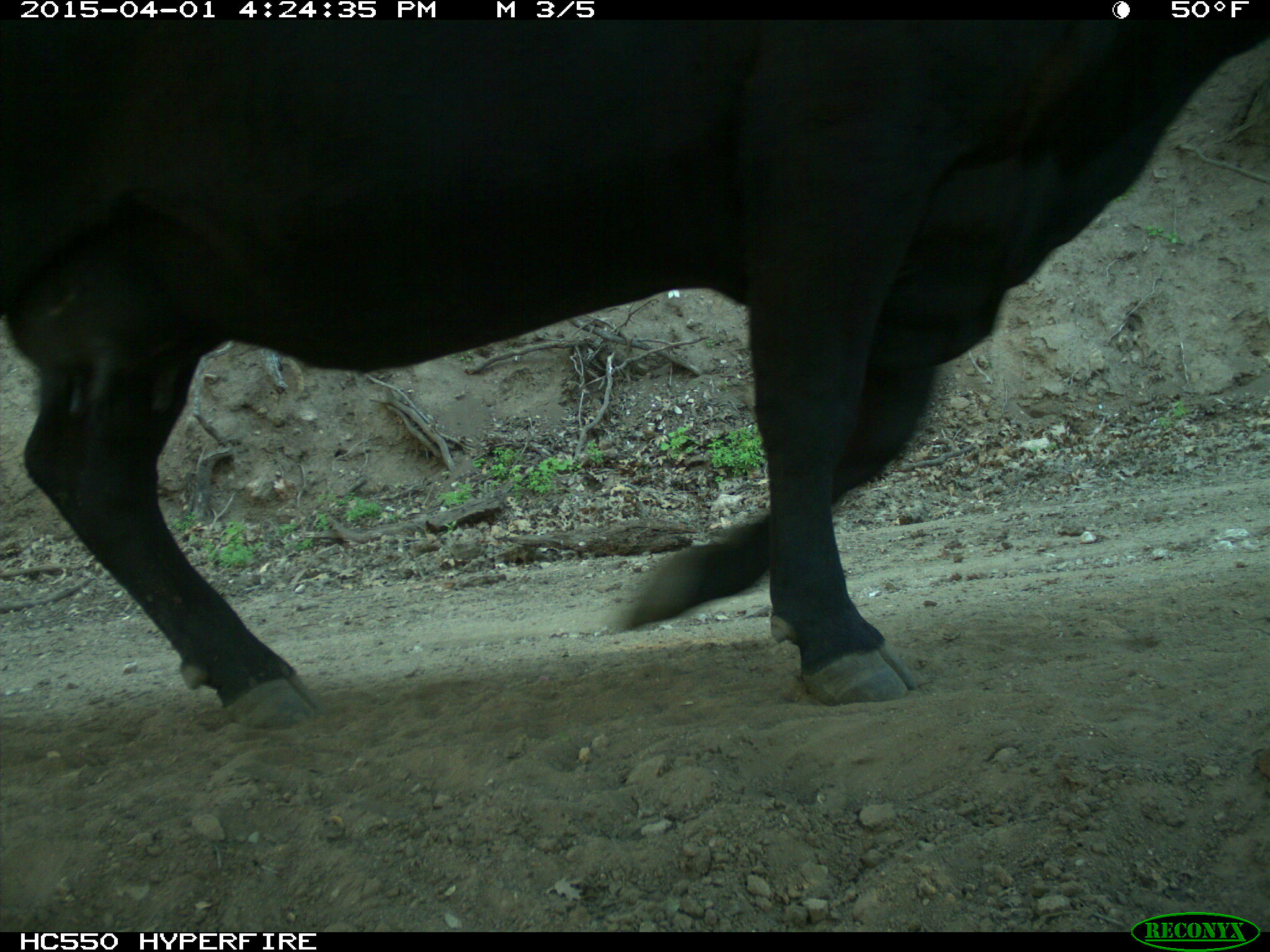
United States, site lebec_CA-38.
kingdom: Animalia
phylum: Chordata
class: Mammalia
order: Artiodactyla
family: Bovidae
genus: Bos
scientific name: Bos taurus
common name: domestic cow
Bos taurus (domestic cow).